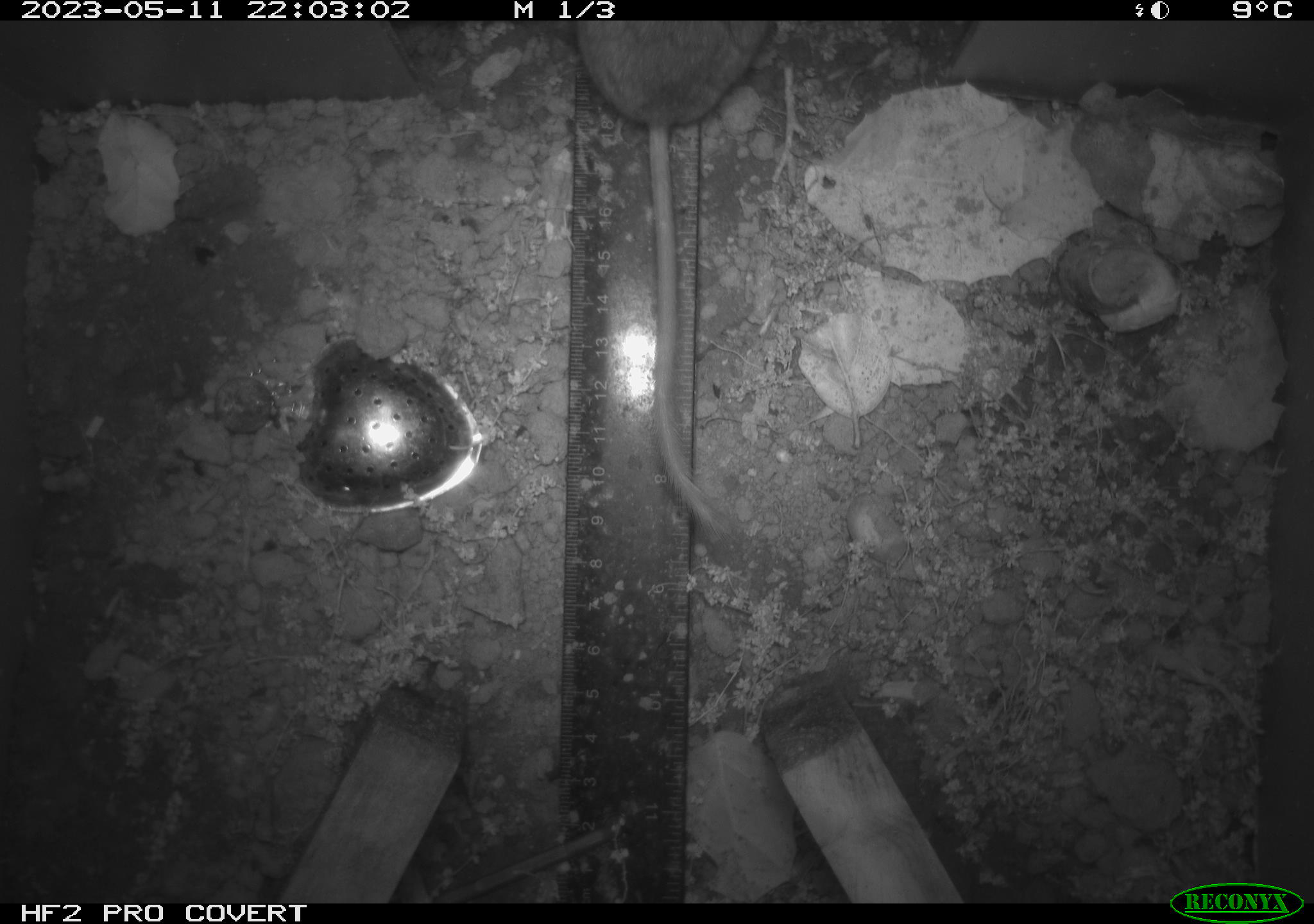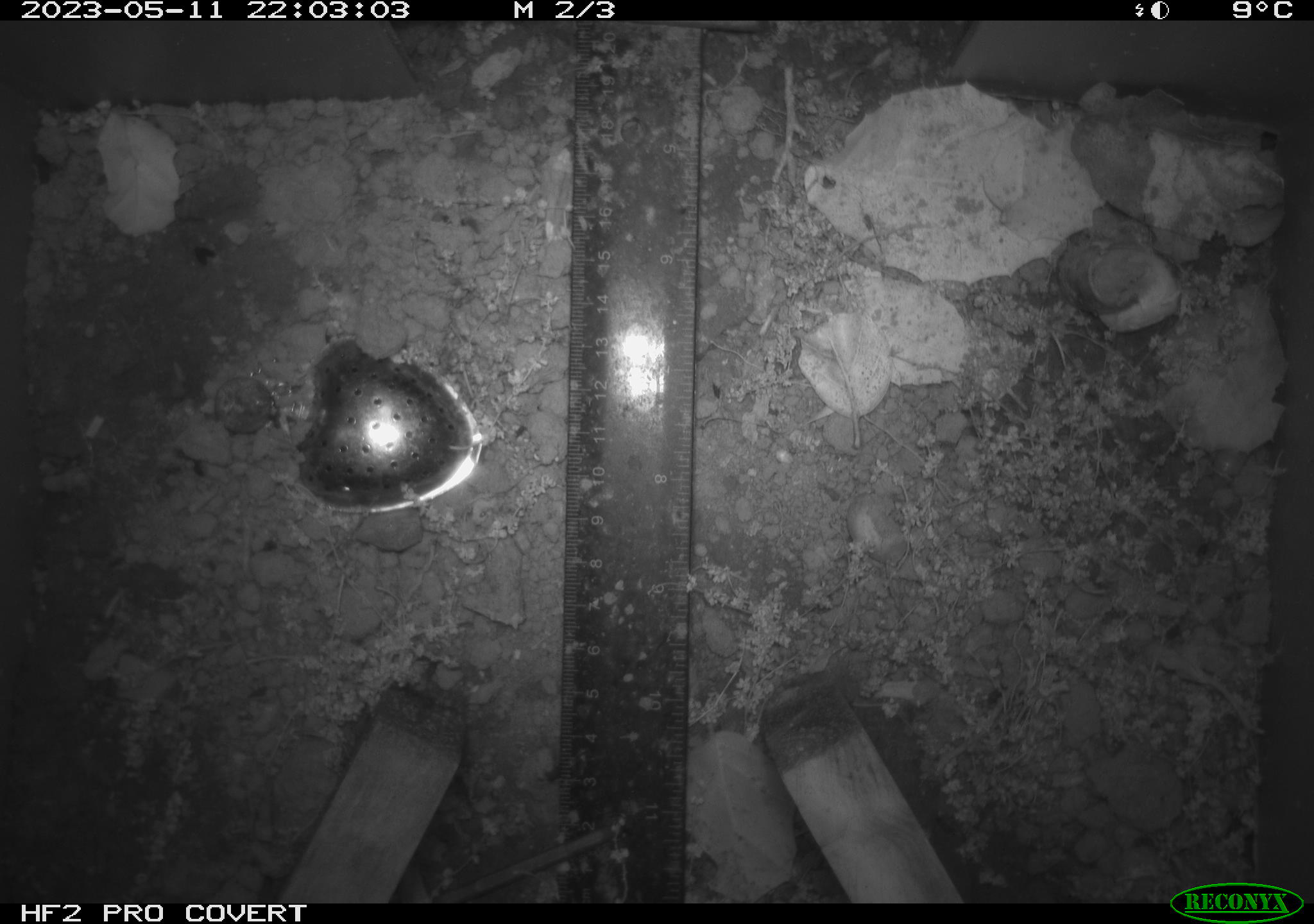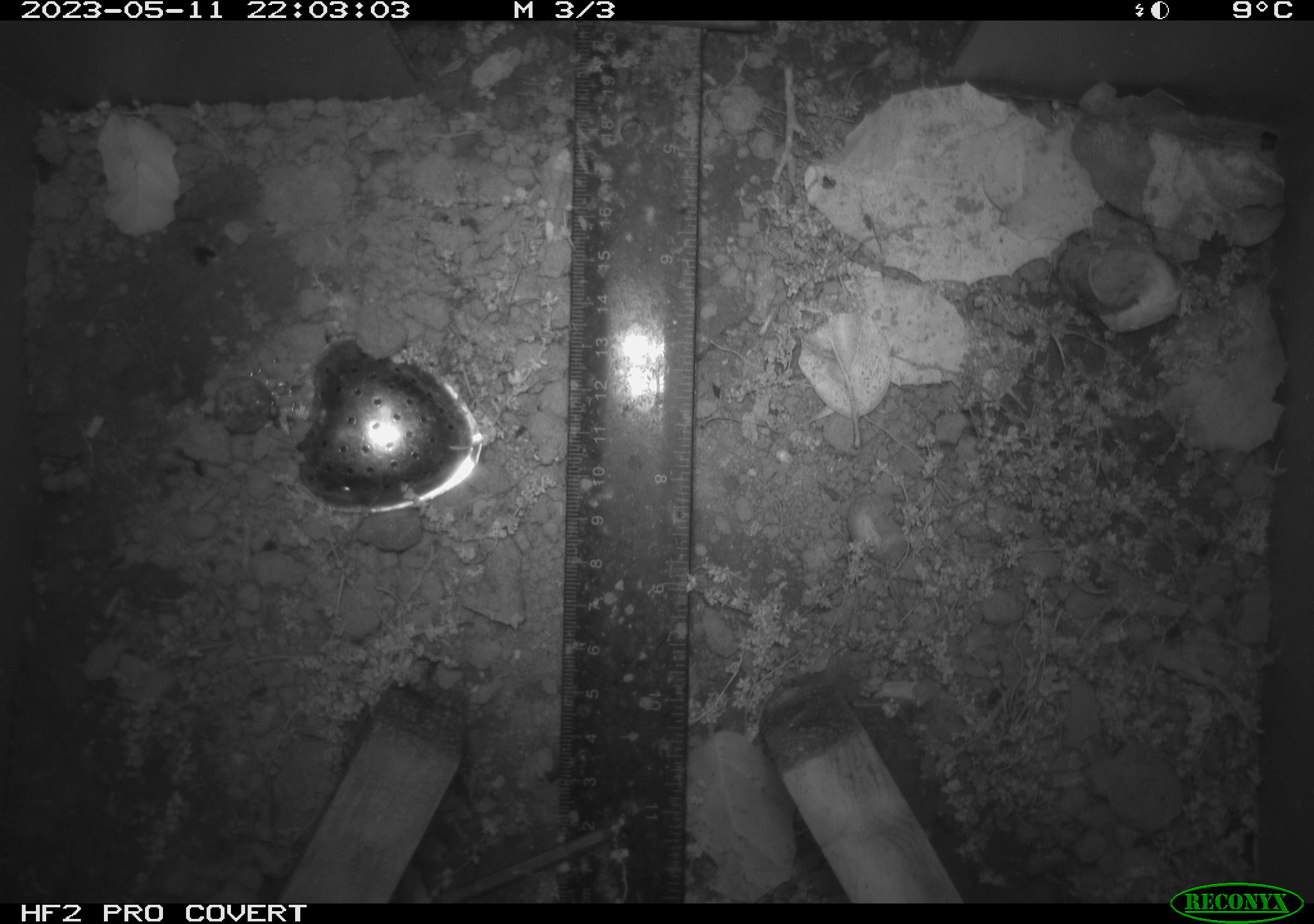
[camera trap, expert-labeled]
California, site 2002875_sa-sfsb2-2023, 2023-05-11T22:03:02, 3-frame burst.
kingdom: Animalia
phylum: Chordata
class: Mammalia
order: Rodentia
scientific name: Rodentia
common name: mouse species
Mouse species (Rodentia).